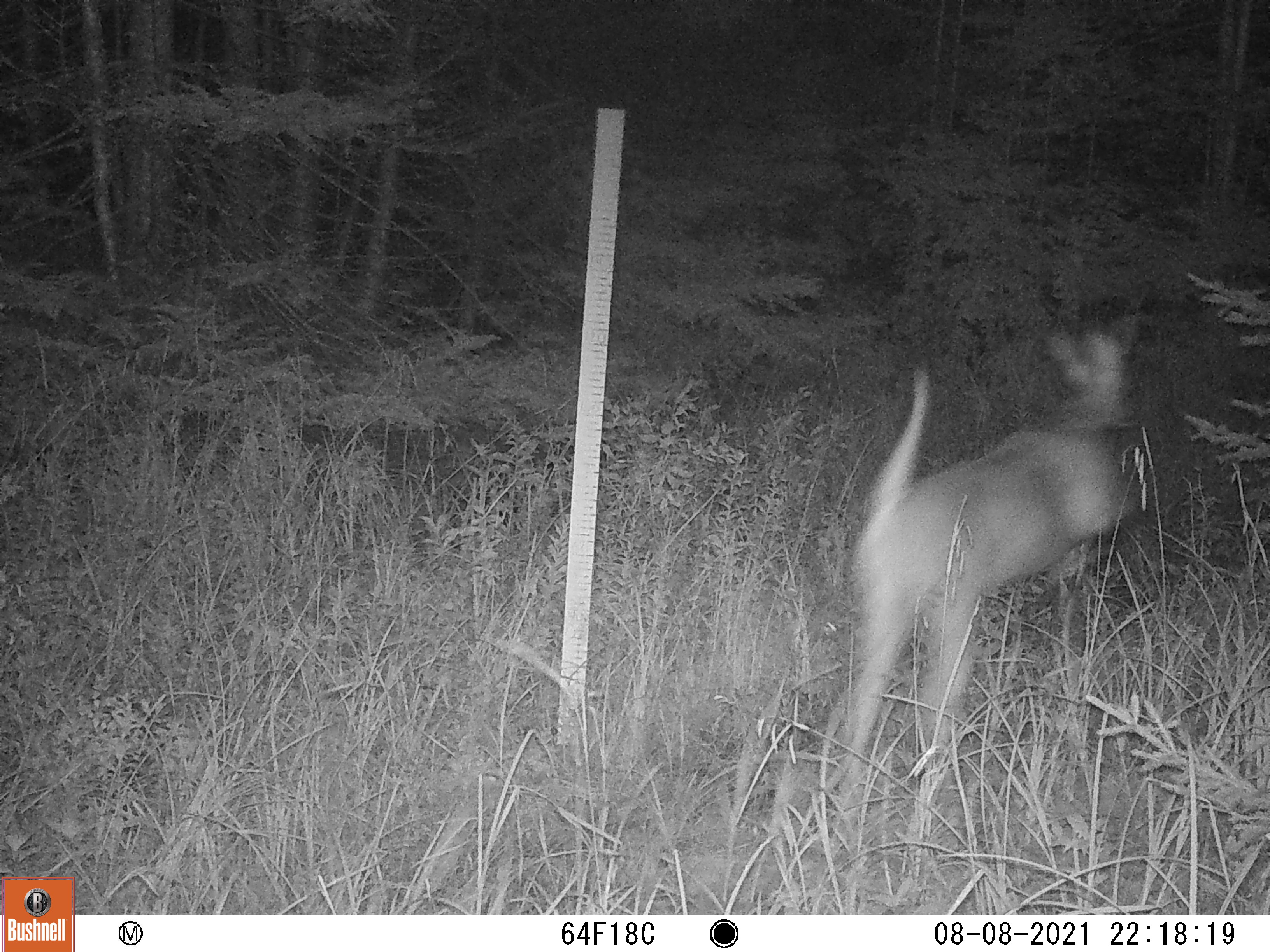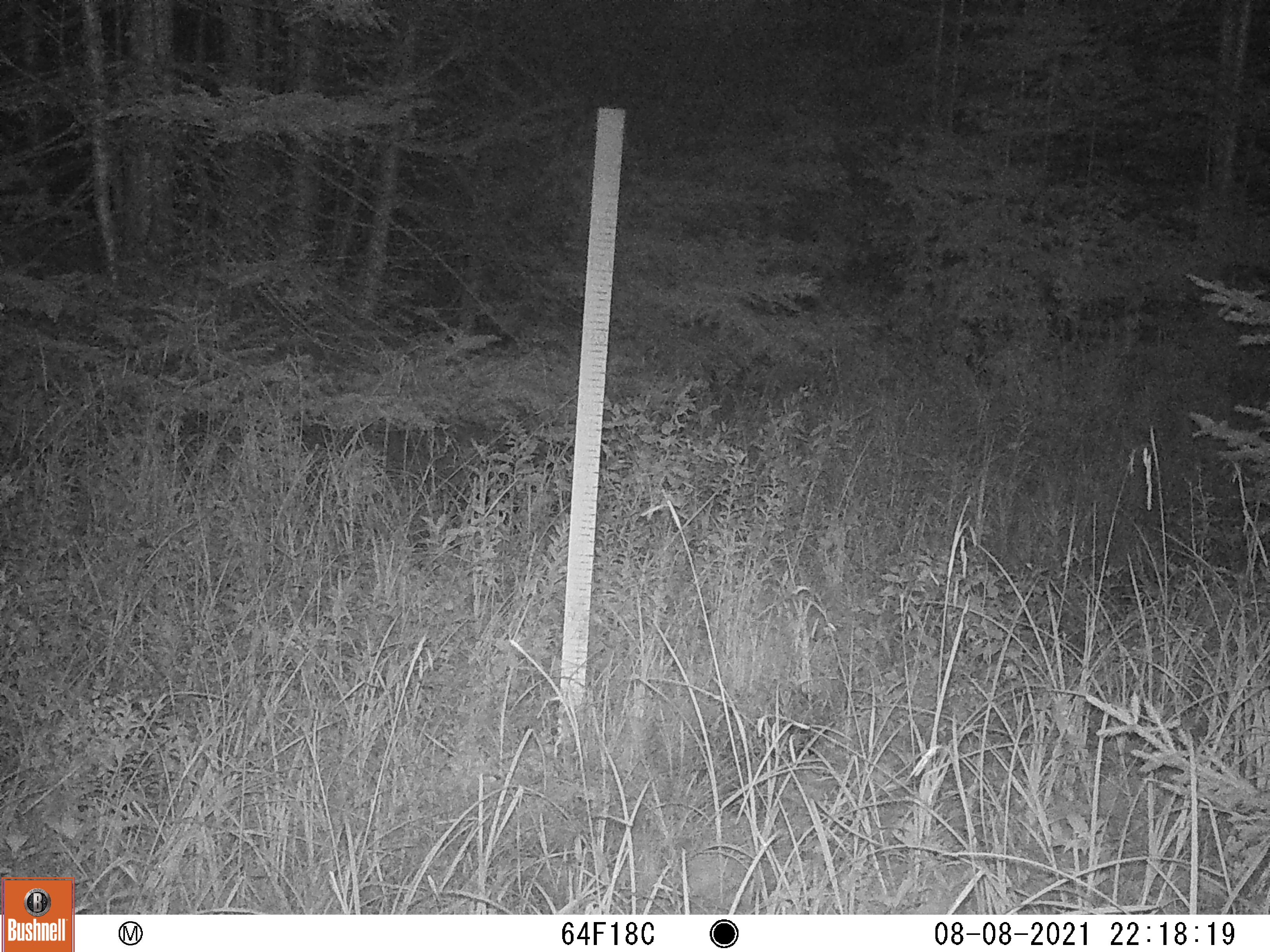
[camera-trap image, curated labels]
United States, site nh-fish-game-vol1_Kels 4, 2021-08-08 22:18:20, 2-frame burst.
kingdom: Animalia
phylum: Chordata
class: Mammalia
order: Artiodactyla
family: Cervidae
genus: Odocoileus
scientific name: Odocoileus virginianus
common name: white-tailed deer